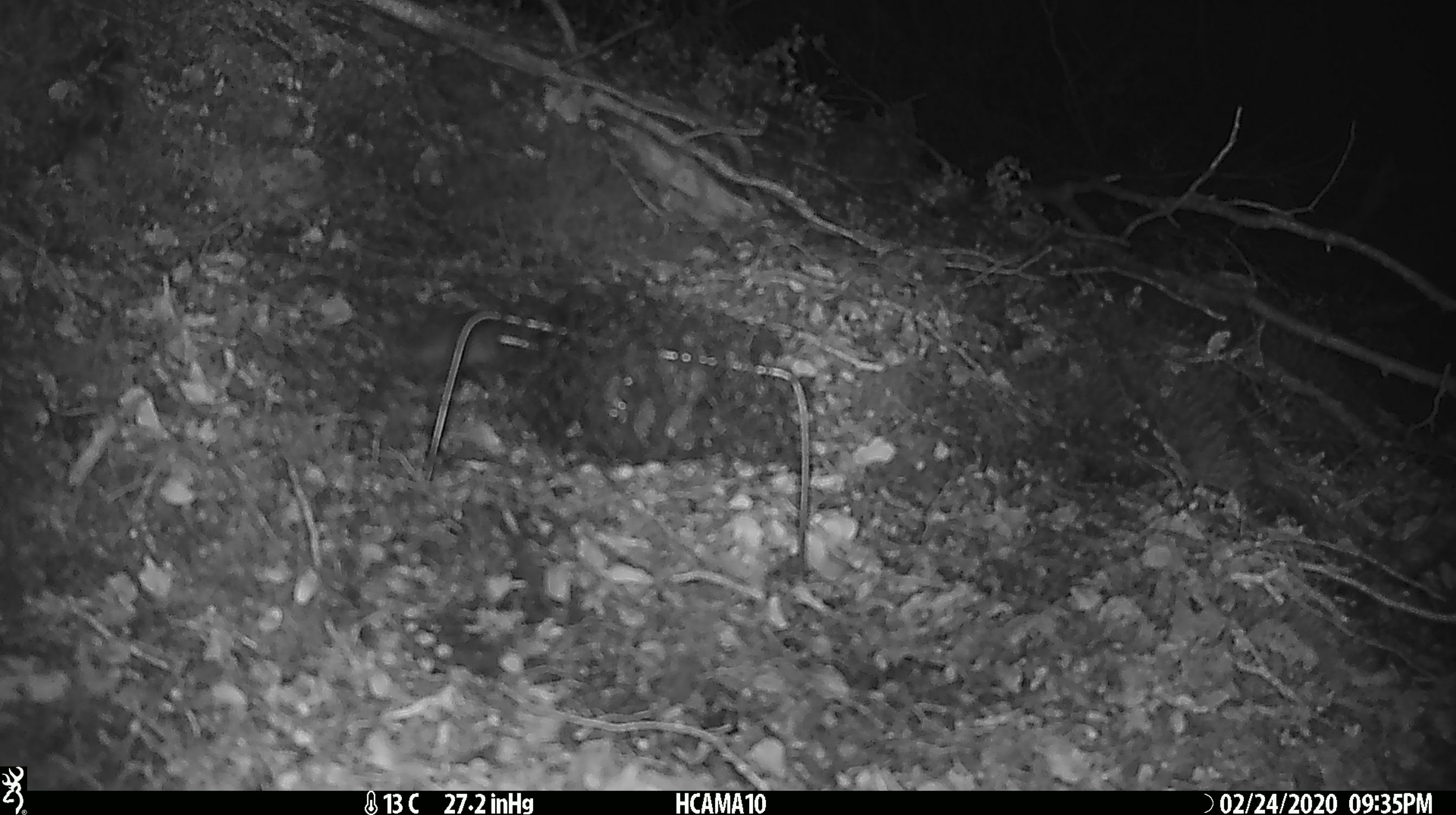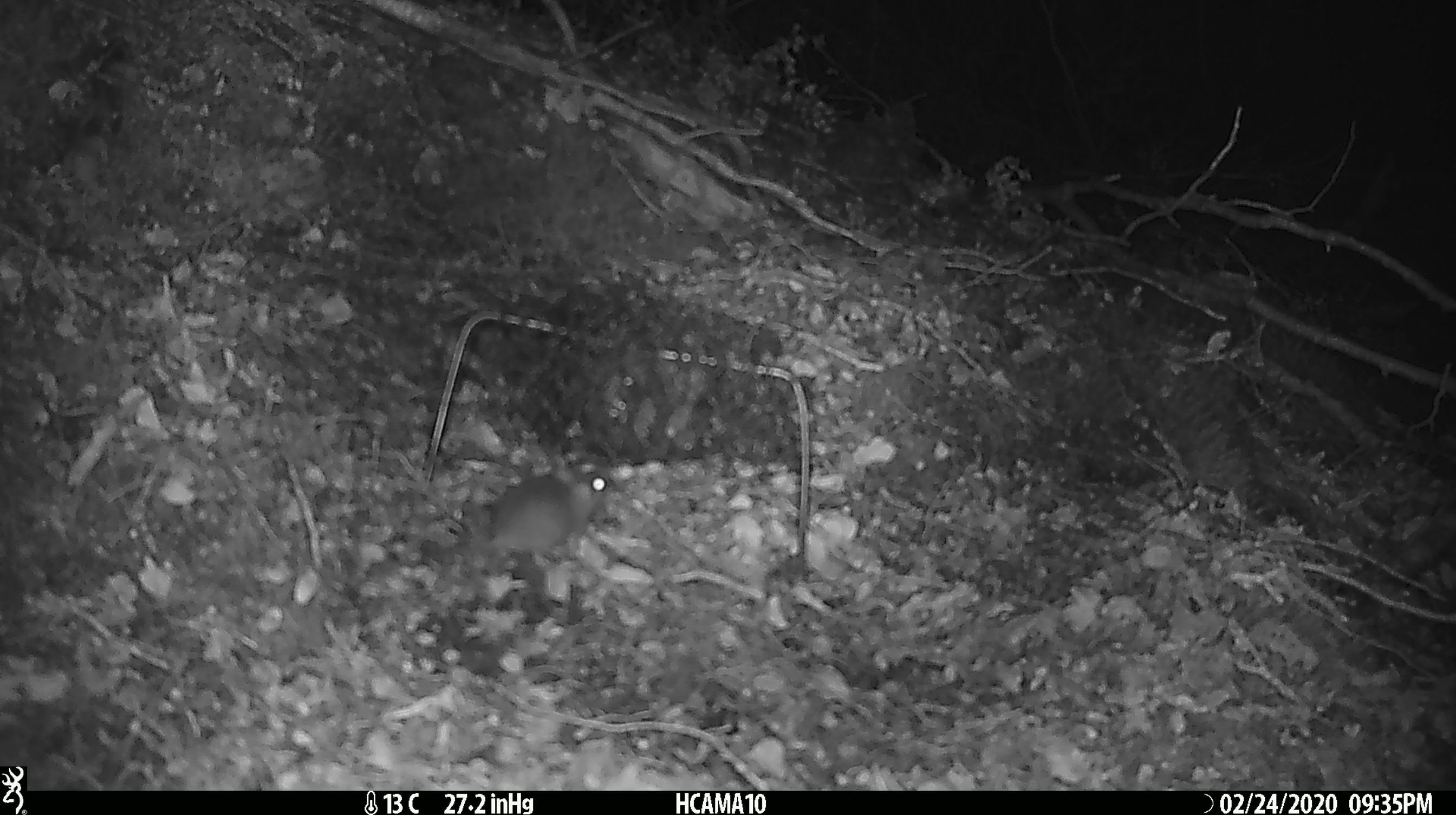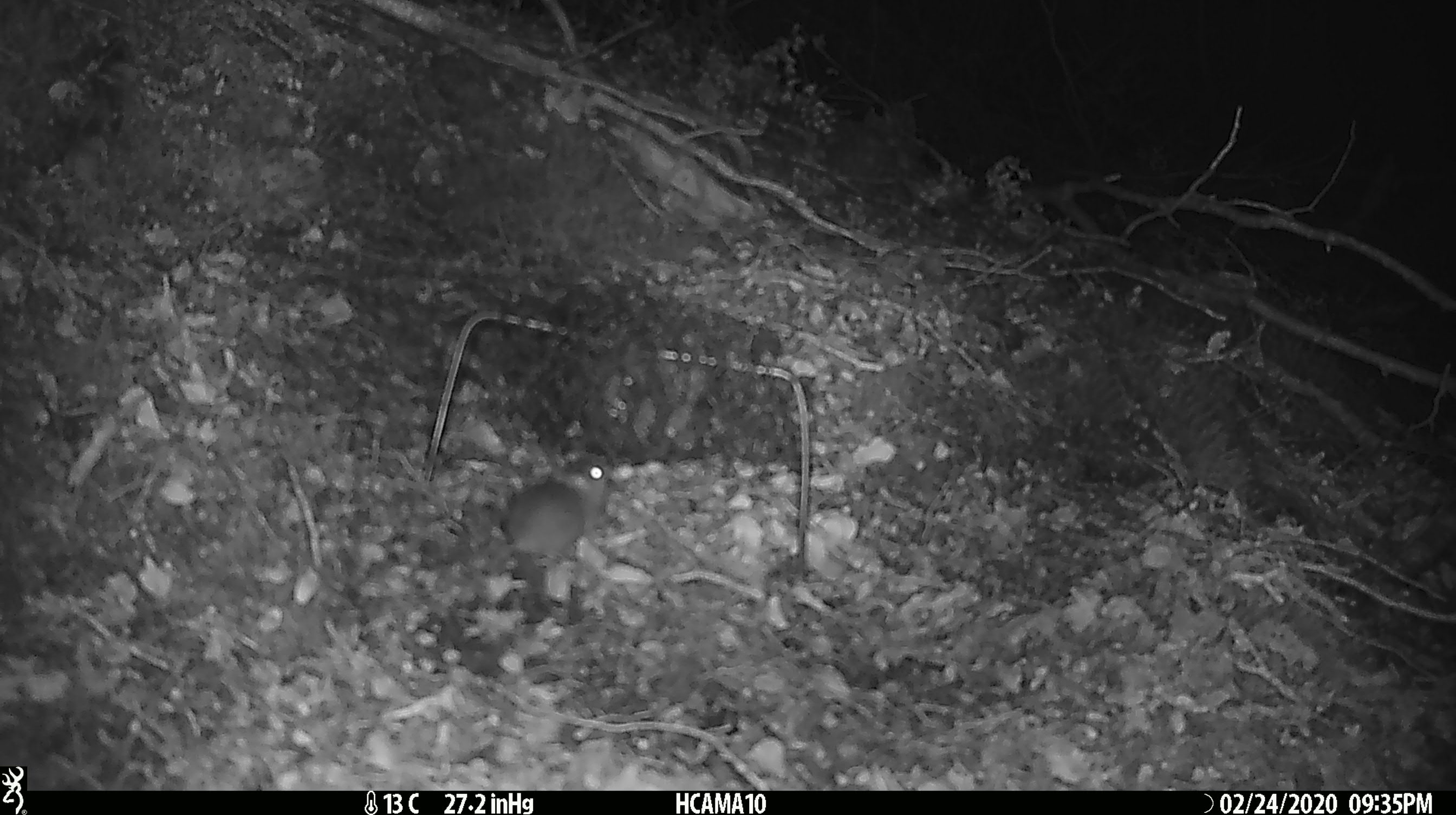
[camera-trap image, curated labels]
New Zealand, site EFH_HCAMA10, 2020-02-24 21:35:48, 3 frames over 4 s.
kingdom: Animalia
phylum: Chordata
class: Mammalia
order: Rodentia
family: Muridae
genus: Mus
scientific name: Mus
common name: mouse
Mouse (Mus).